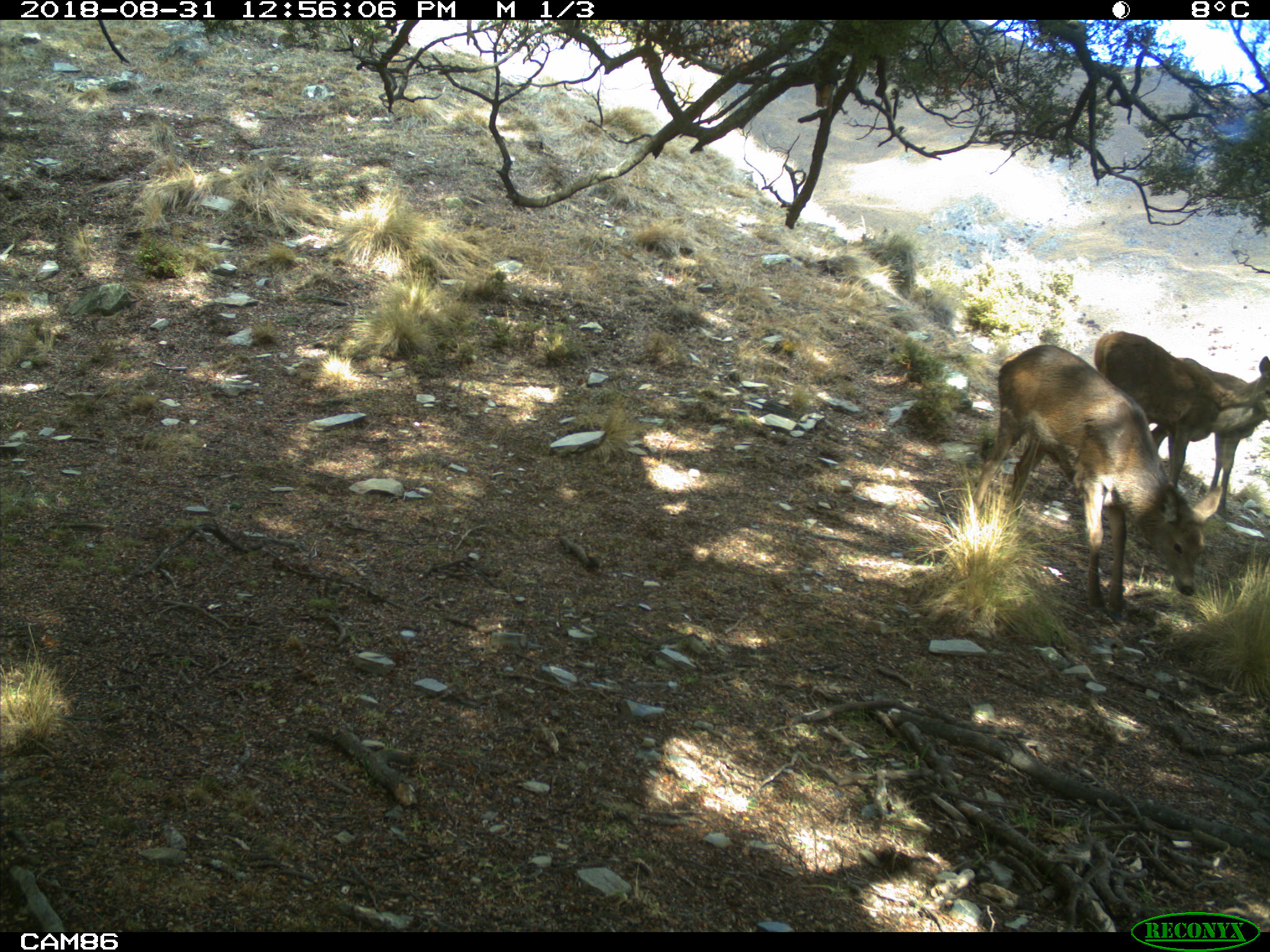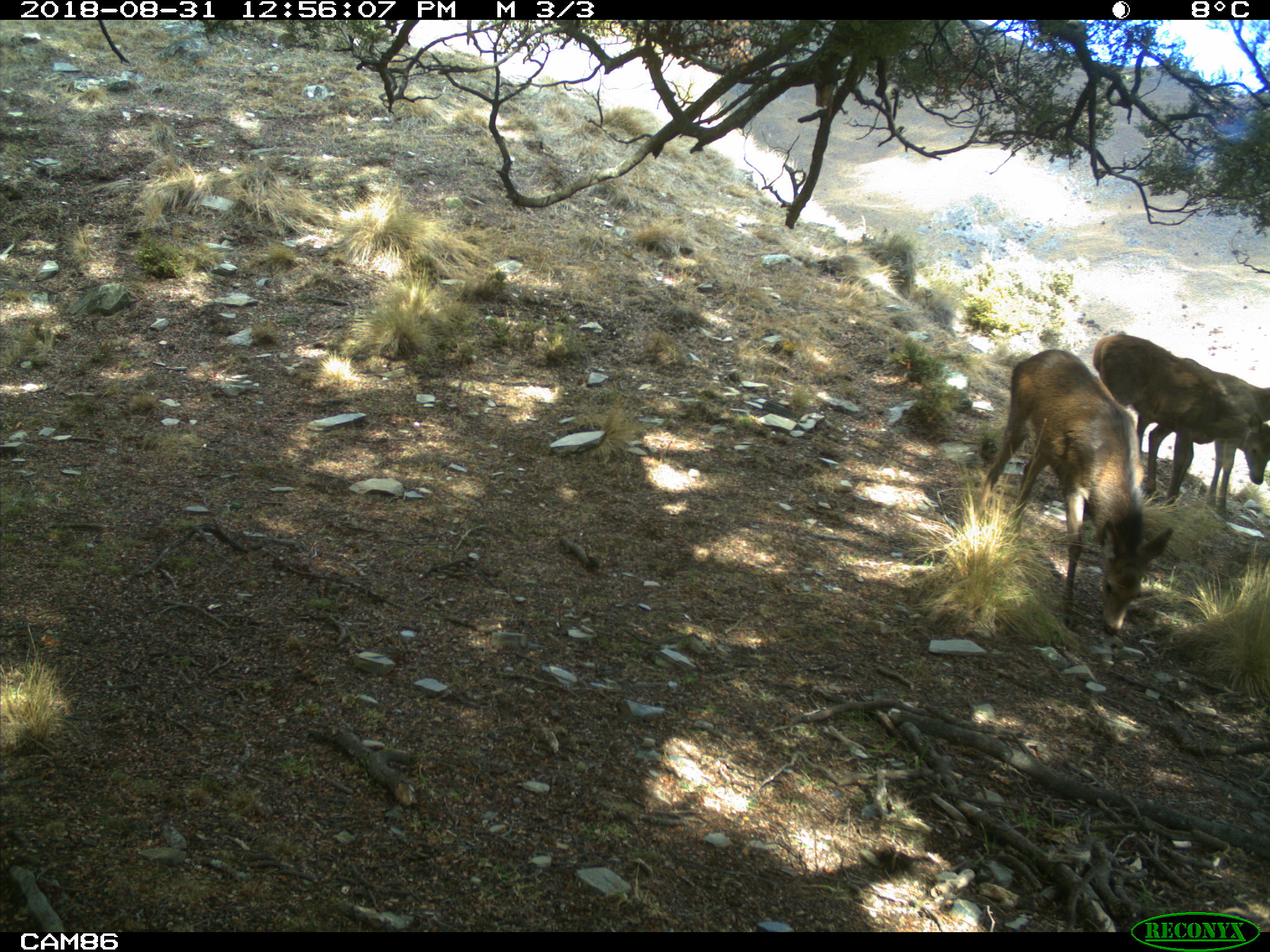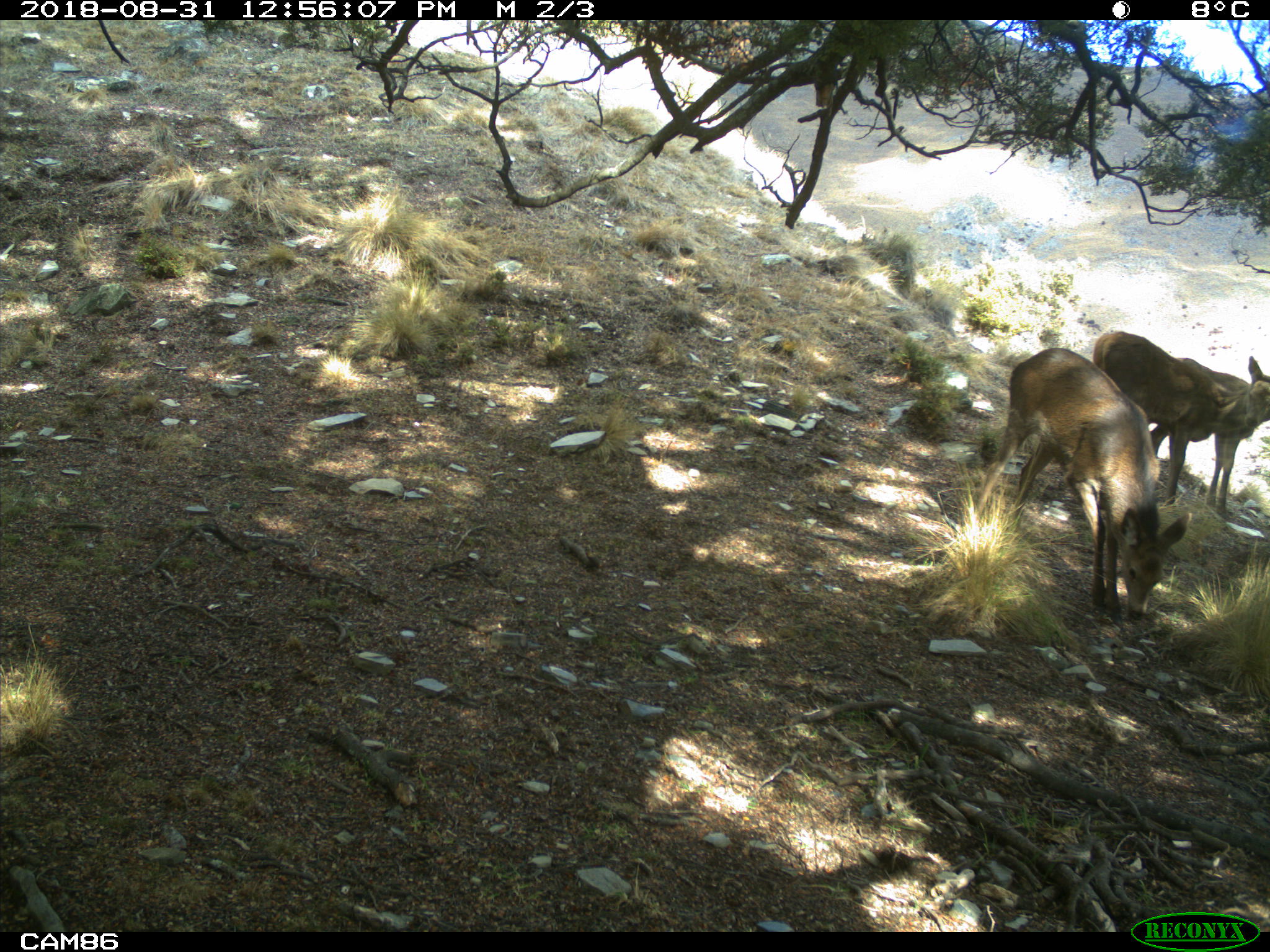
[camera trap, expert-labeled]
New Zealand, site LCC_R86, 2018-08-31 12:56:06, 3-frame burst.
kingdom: Animalia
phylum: Chordata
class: Mammalia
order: Artiodactyla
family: Cervidae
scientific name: Cervidae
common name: deer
Deer (Cervidae).